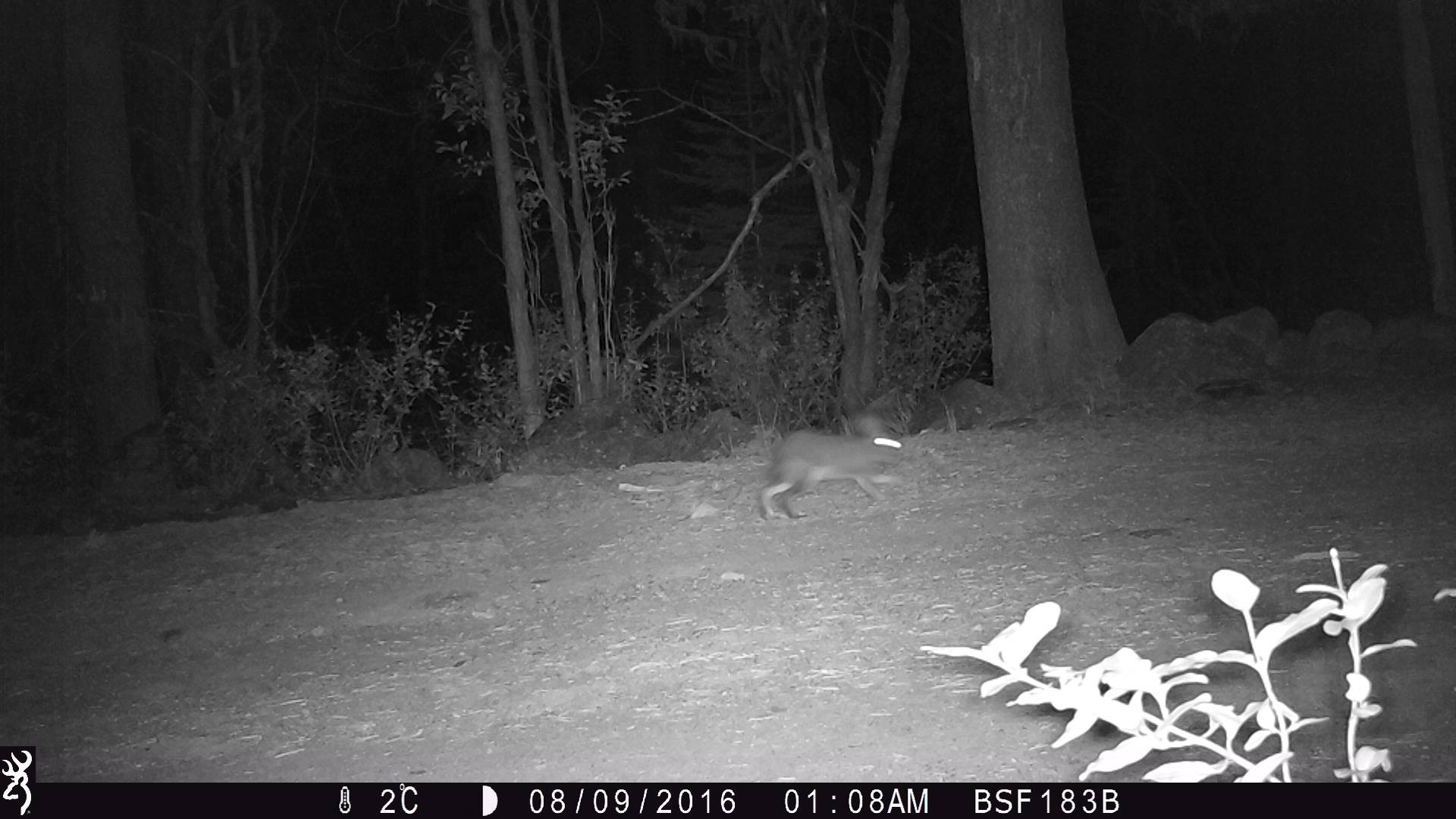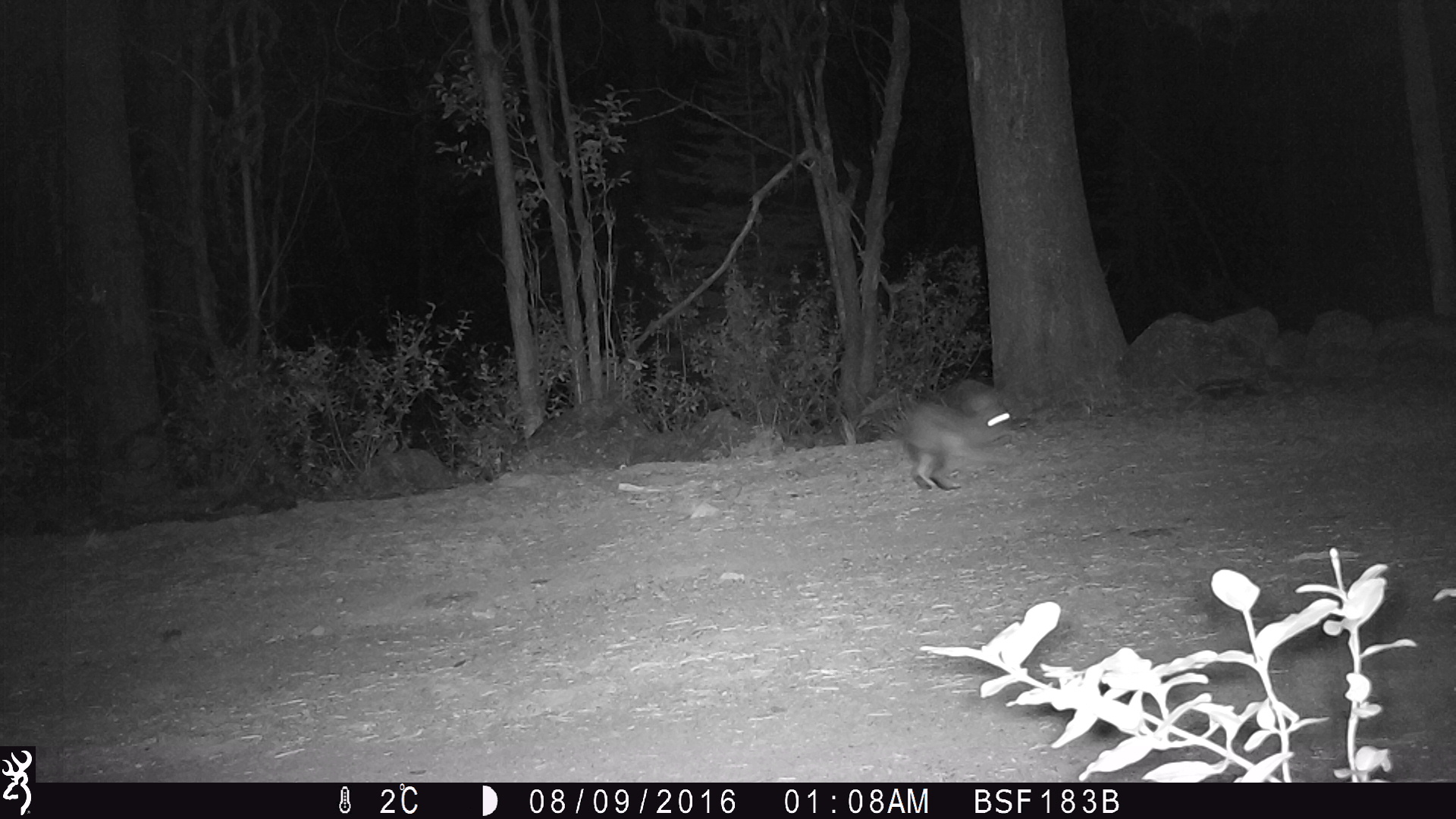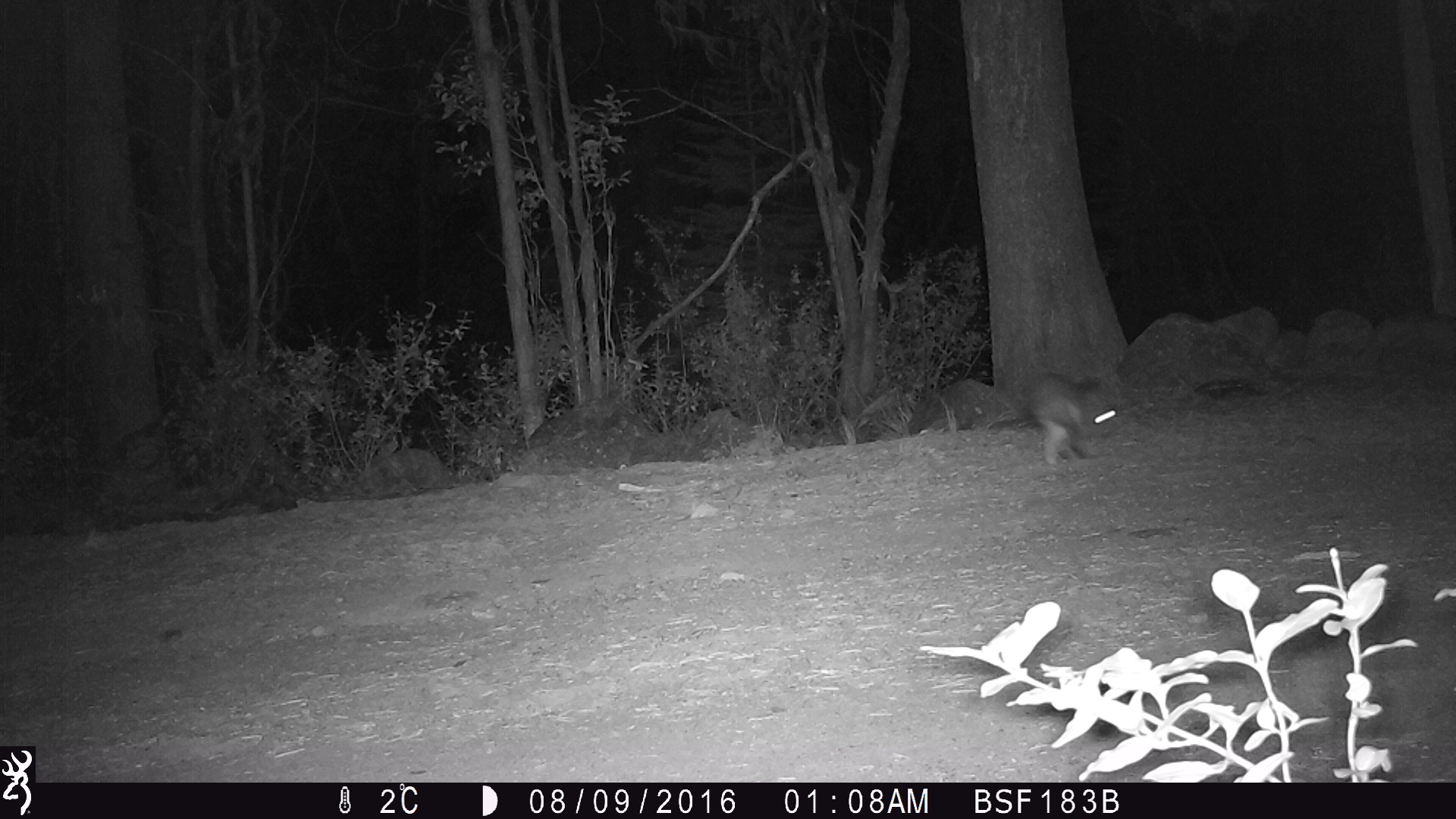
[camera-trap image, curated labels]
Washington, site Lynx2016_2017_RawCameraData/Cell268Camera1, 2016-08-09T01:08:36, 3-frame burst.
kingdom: Animalia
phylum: Chordata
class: Mammalia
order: Lagomorpha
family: Leporidae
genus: Lepus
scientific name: Lepus americanus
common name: snowshoe hare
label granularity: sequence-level